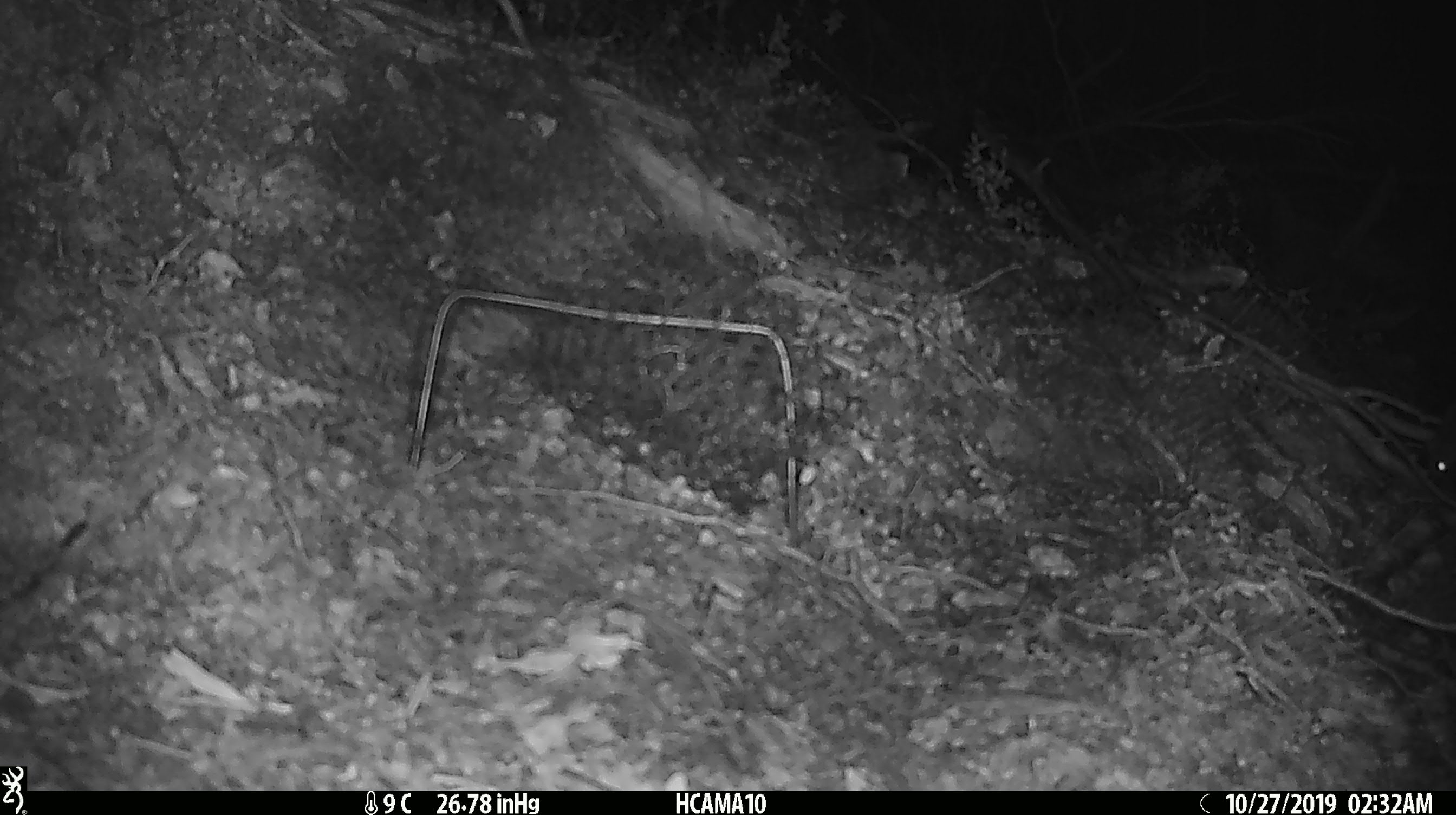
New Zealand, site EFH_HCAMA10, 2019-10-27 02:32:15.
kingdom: Animalia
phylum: Chordata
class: Mammalia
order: Rodentia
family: Muridae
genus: Mus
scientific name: Mus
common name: mouse